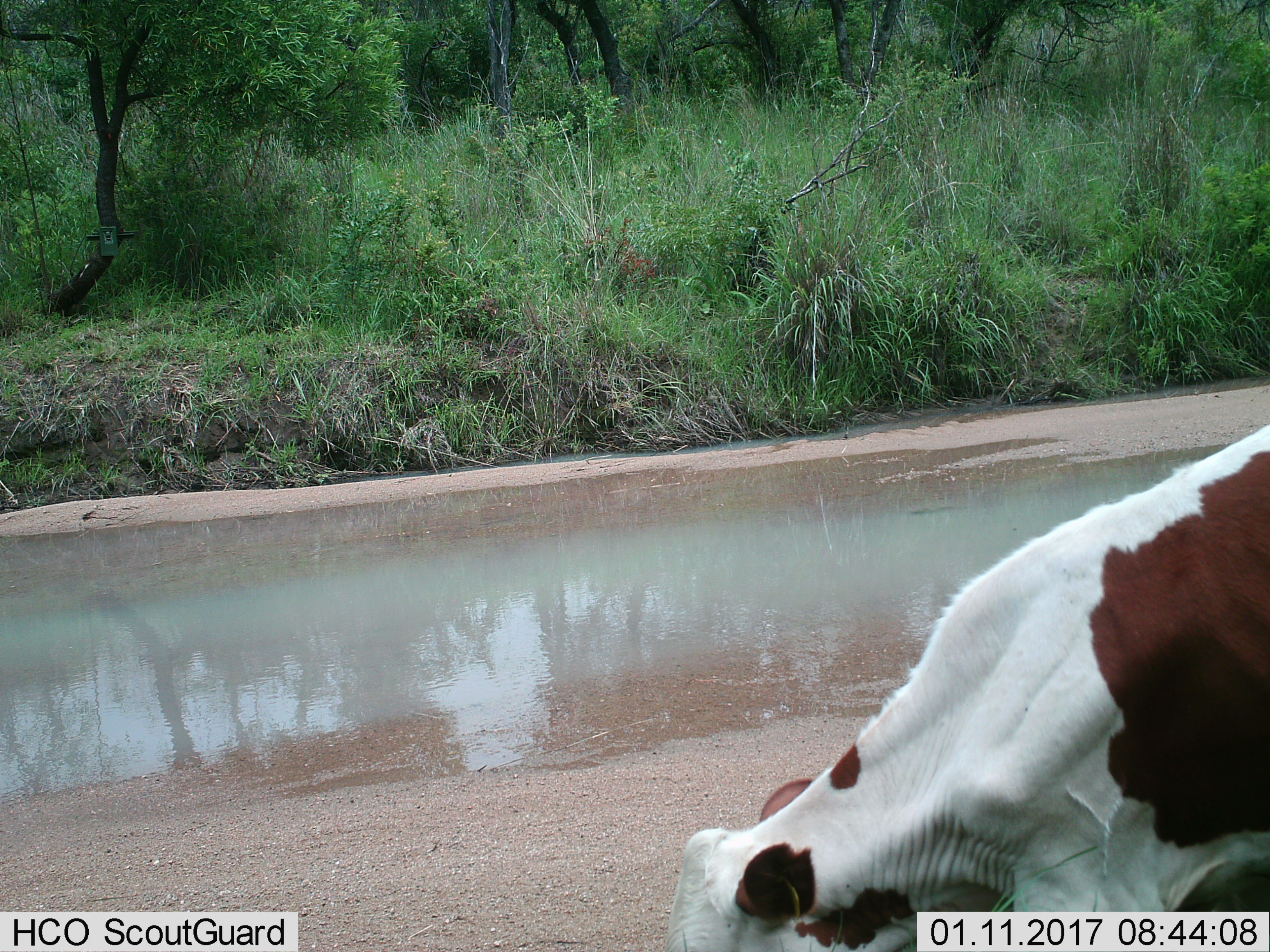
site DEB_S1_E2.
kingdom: Animalia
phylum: Chordata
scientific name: Vertebrata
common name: domestic animal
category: domesticanimal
Domesticanimal (domestic animal) (Vertebrata), count 1. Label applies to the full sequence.